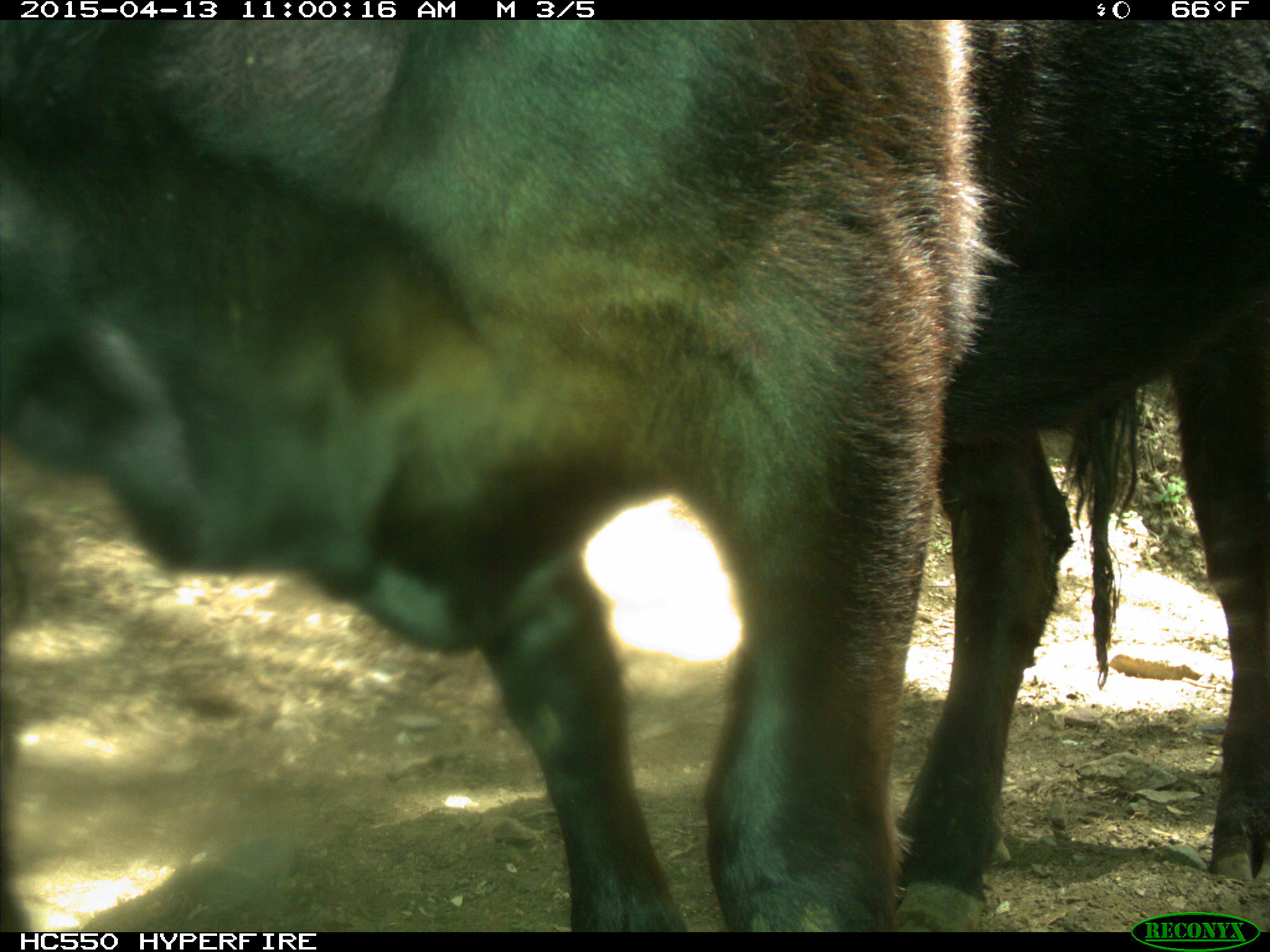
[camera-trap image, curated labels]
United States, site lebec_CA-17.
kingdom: Animalia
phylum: Chordata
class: Mammalia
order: Artiodactyla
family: Bovidae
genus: Bos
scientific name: Bos taurus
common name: domestic cow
Bos taurus (domestic cow).